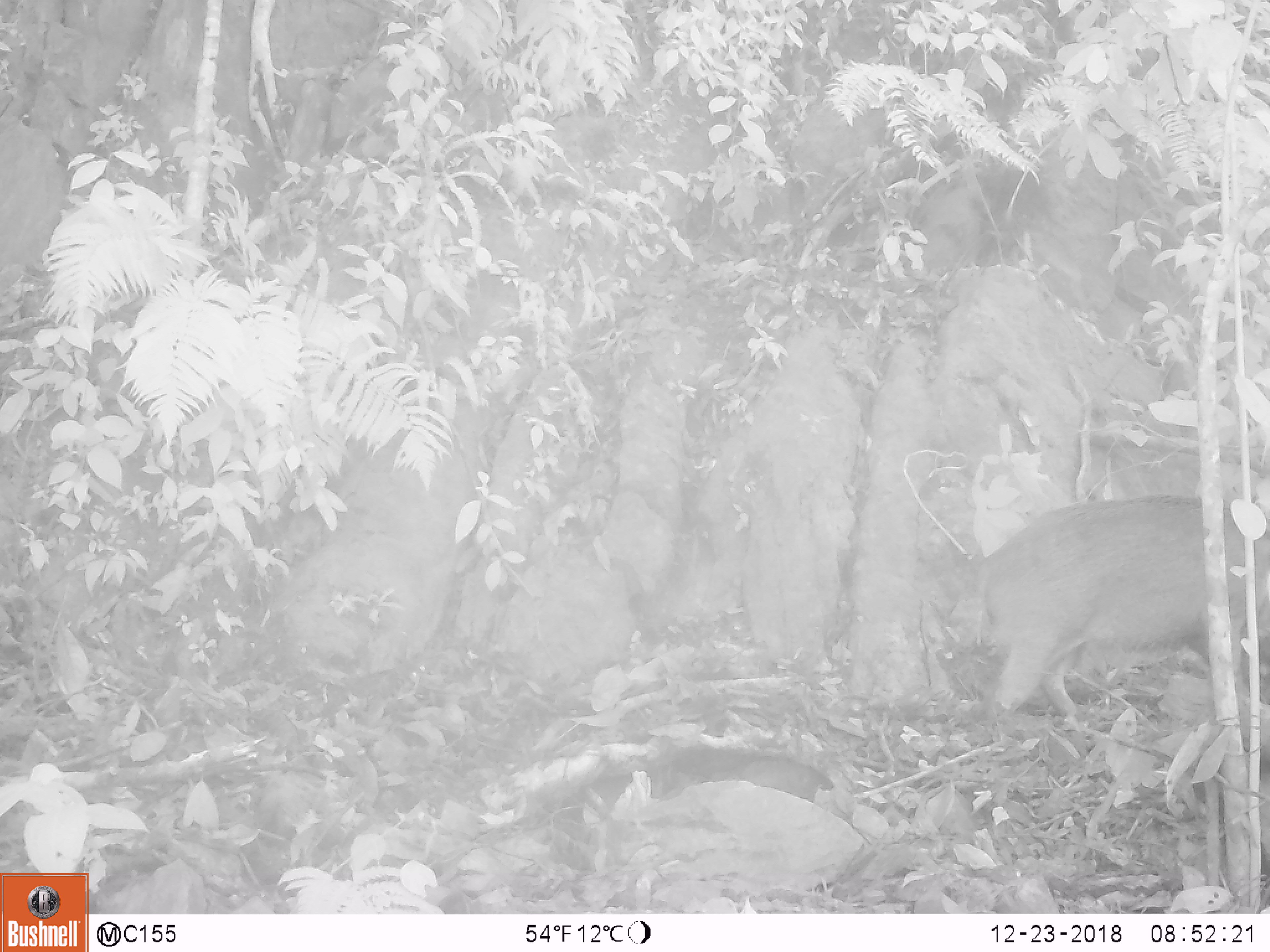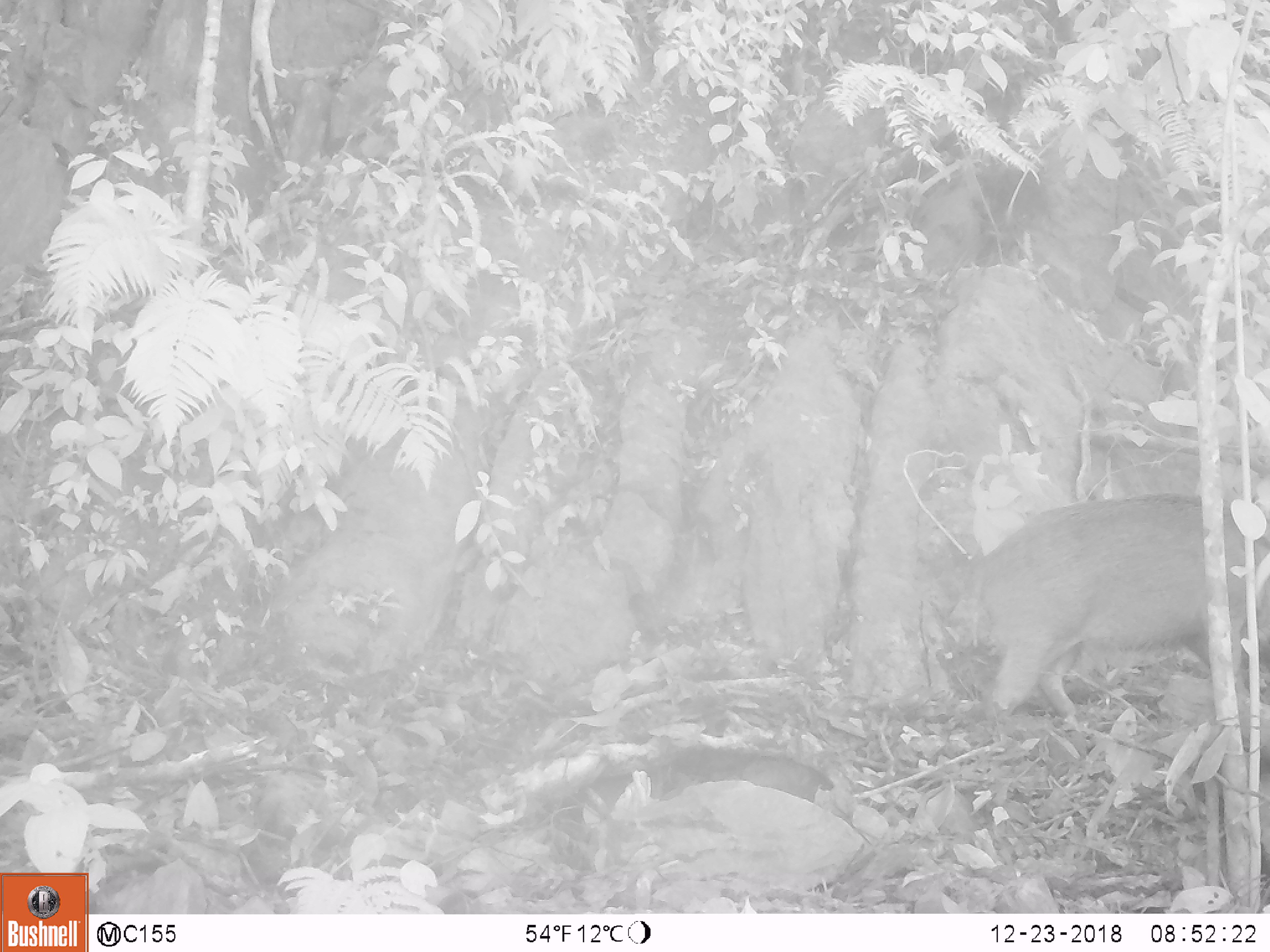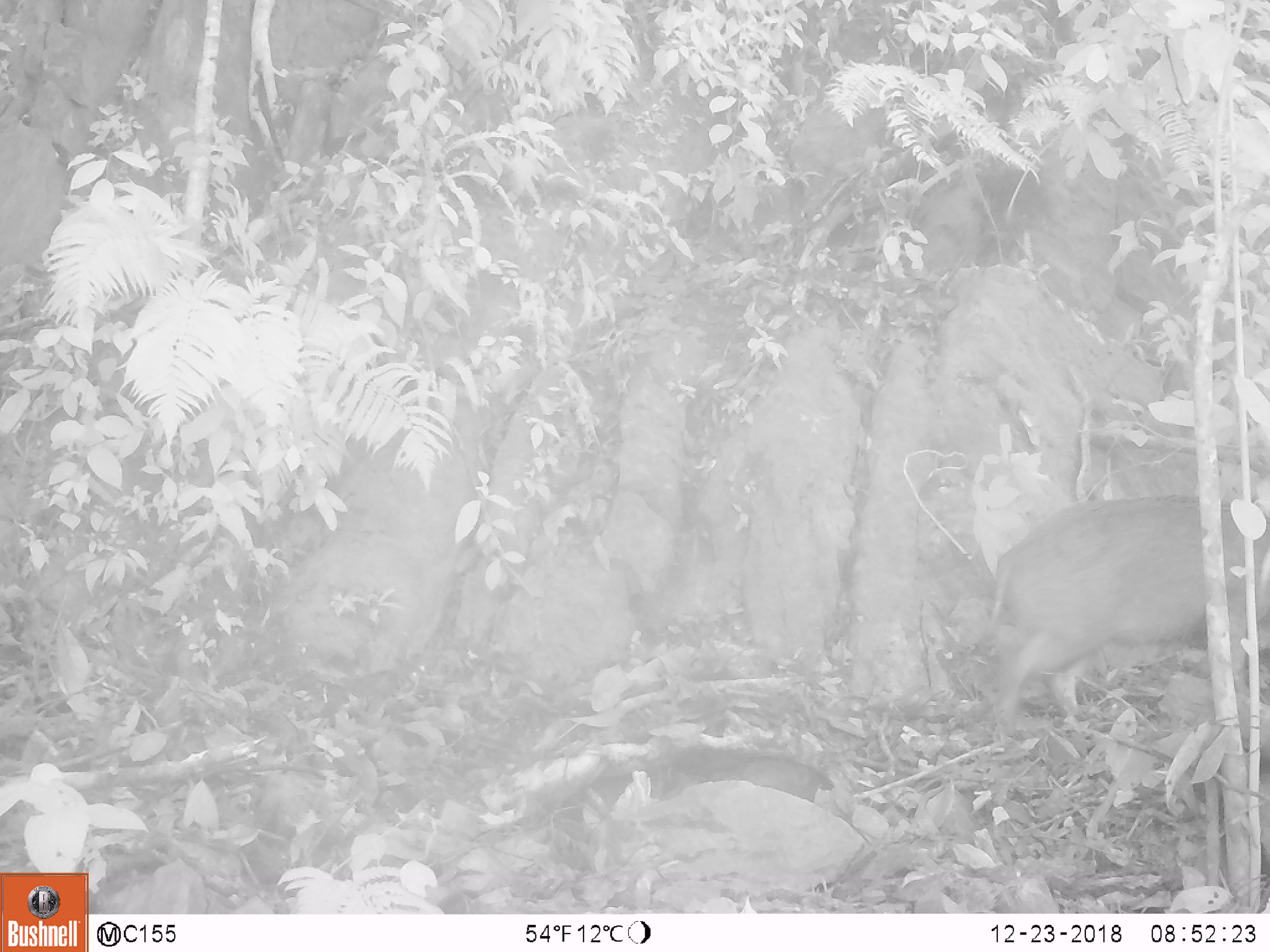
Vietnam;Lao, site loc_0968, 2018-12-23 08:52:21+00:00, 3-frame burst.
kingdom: Animalia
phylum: Chordata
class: Mammalia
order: Artiodactyla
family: Suidae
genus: Sus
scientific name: Sus scrofa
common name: eurasian wild pig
Eurasian wild pig (Sus scrofa). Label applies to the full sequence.